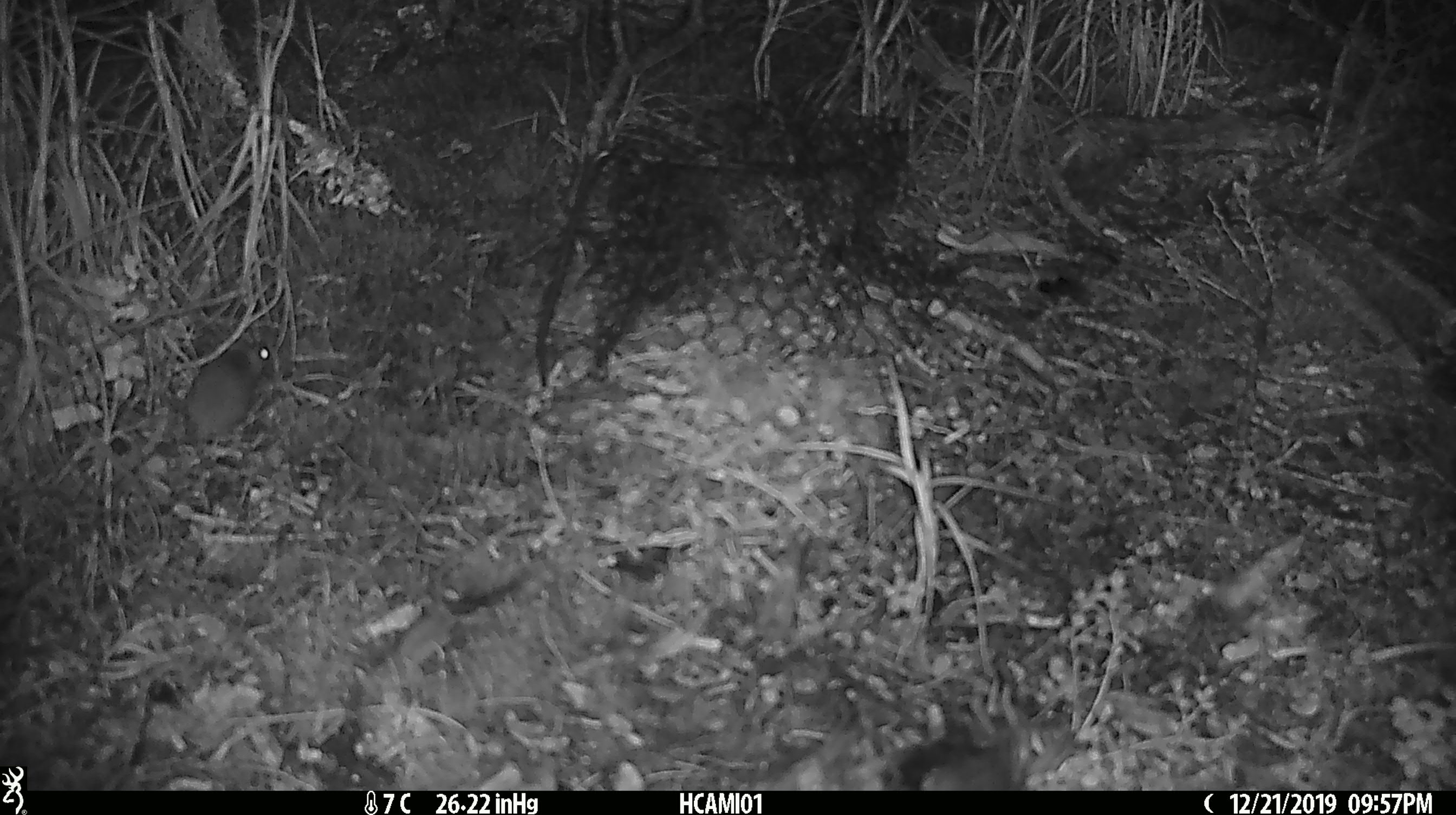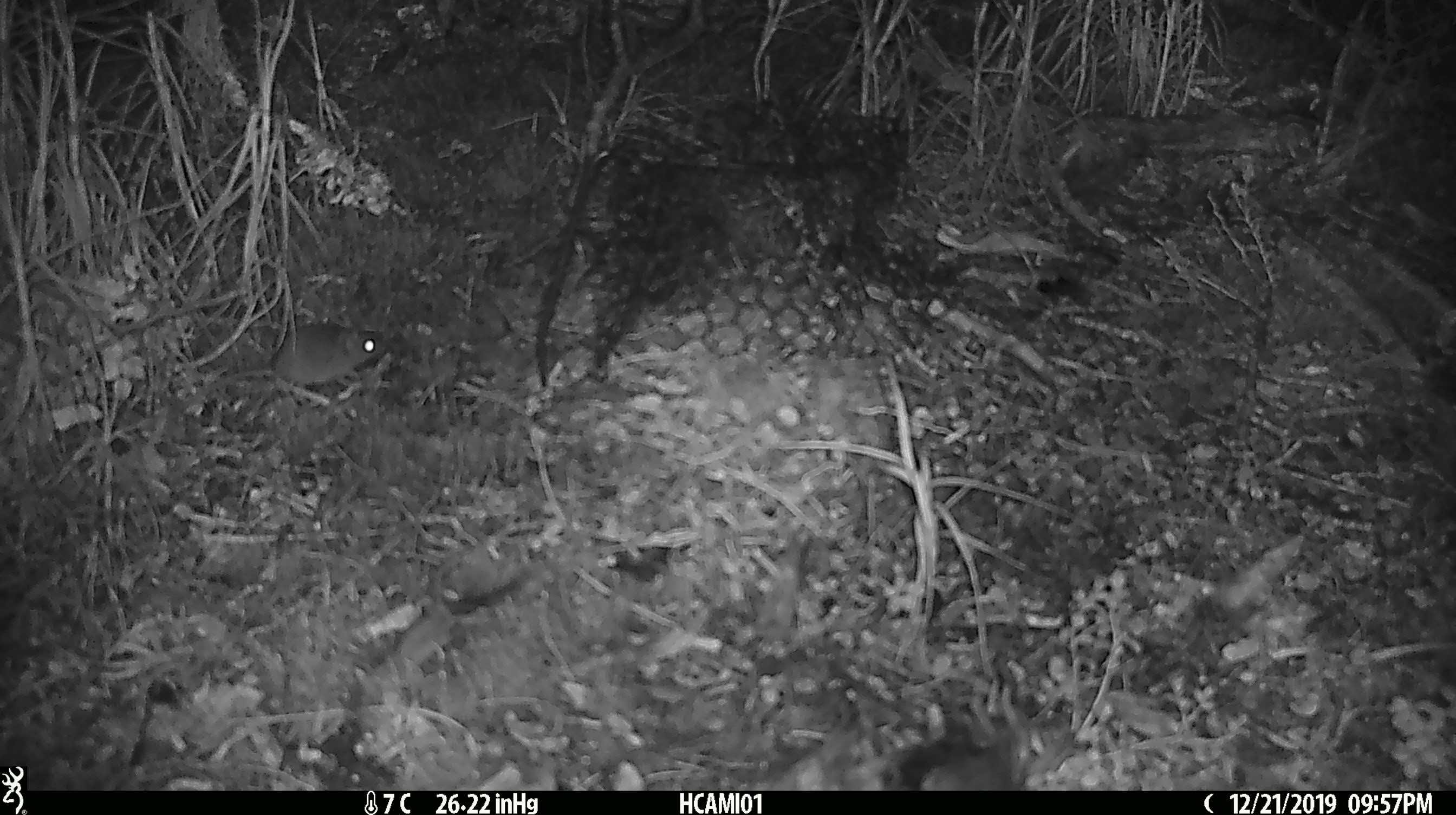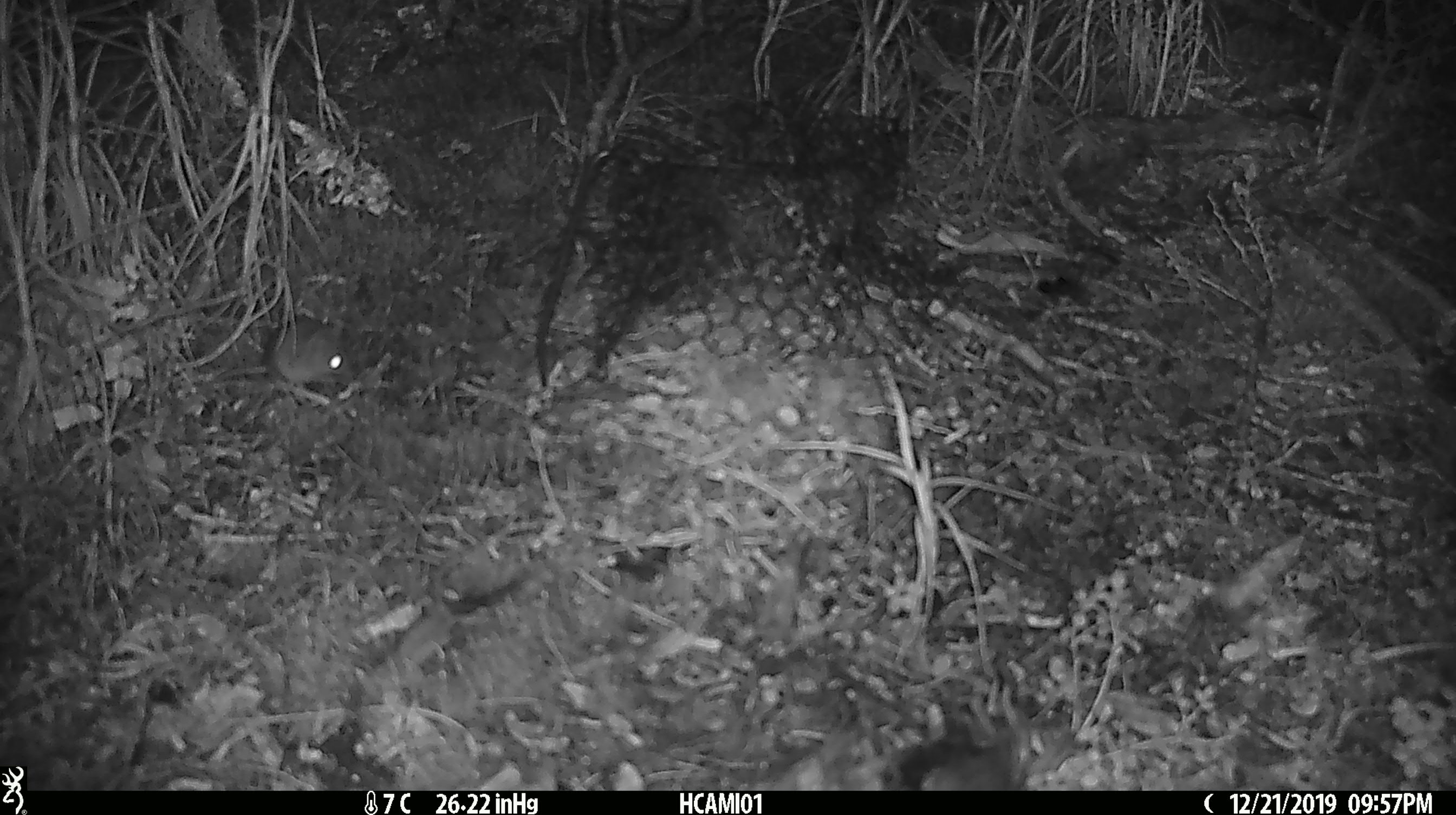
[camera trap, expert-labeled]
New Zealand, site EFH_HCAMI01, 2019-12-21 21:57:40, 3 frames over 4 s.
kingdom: Animalia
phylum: Chordata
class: Mammalia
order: Rodentia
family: Muridae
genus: Mus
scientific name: Mus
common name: mouse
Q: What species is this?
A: Mouse (Mus).